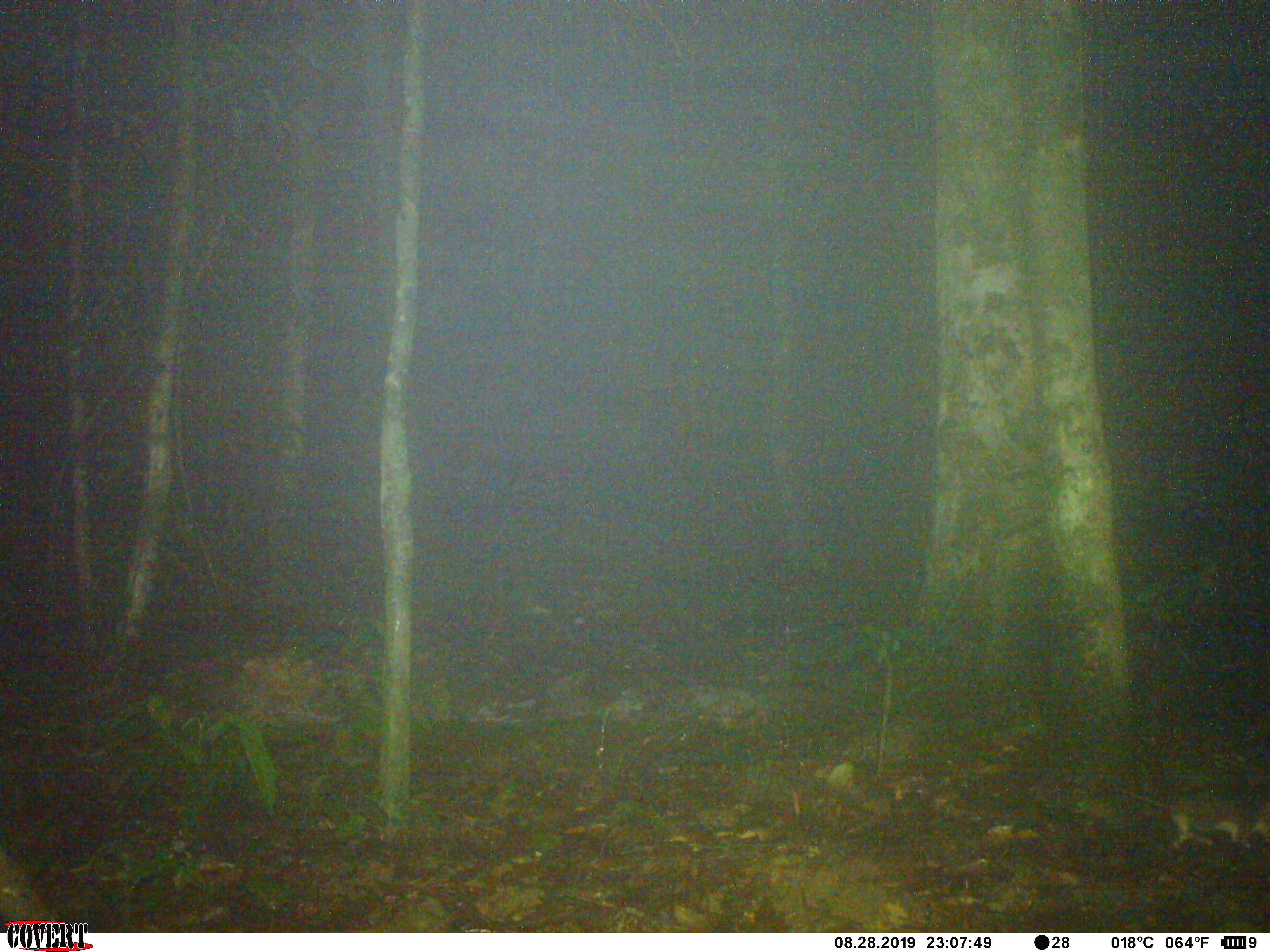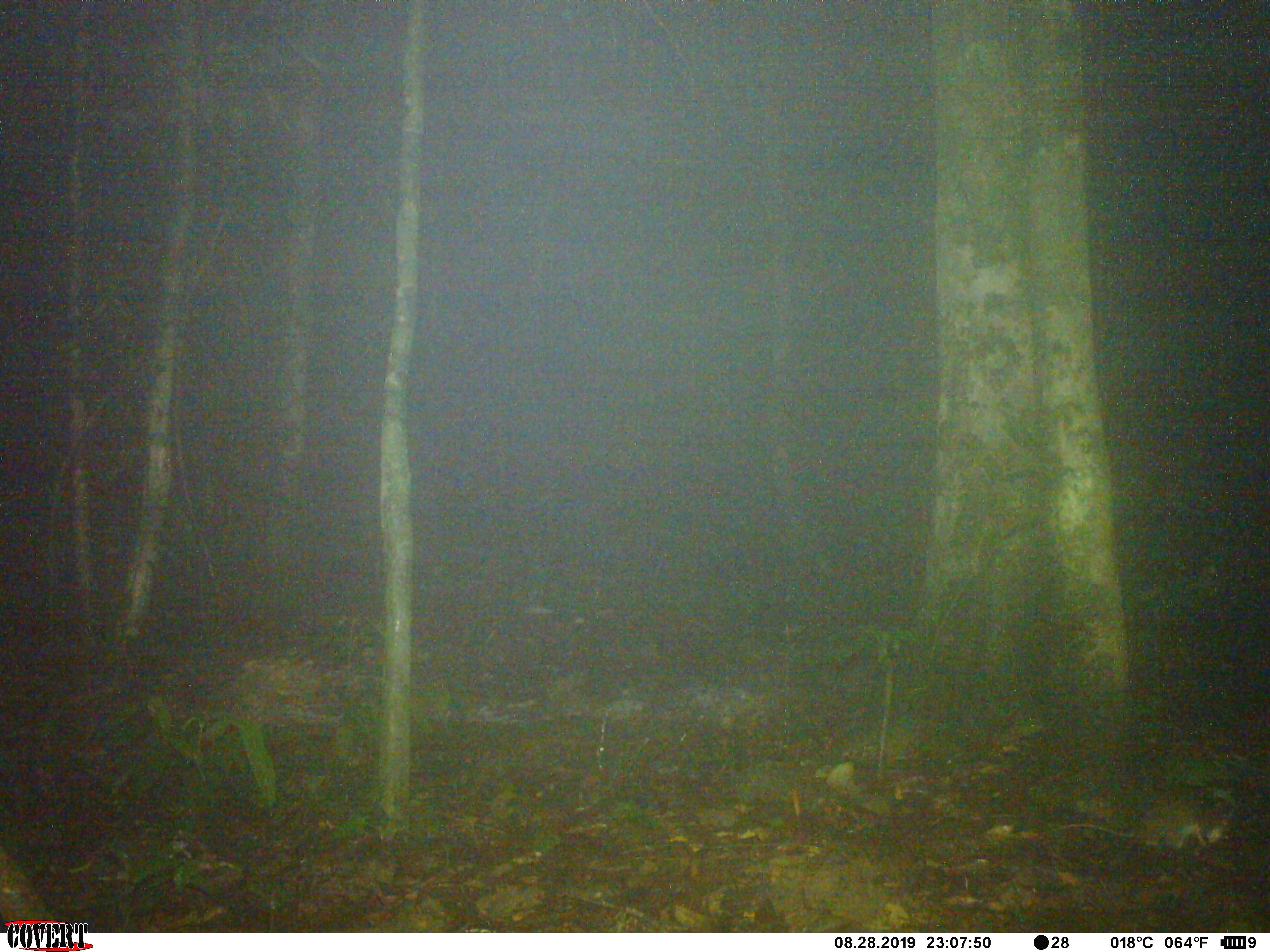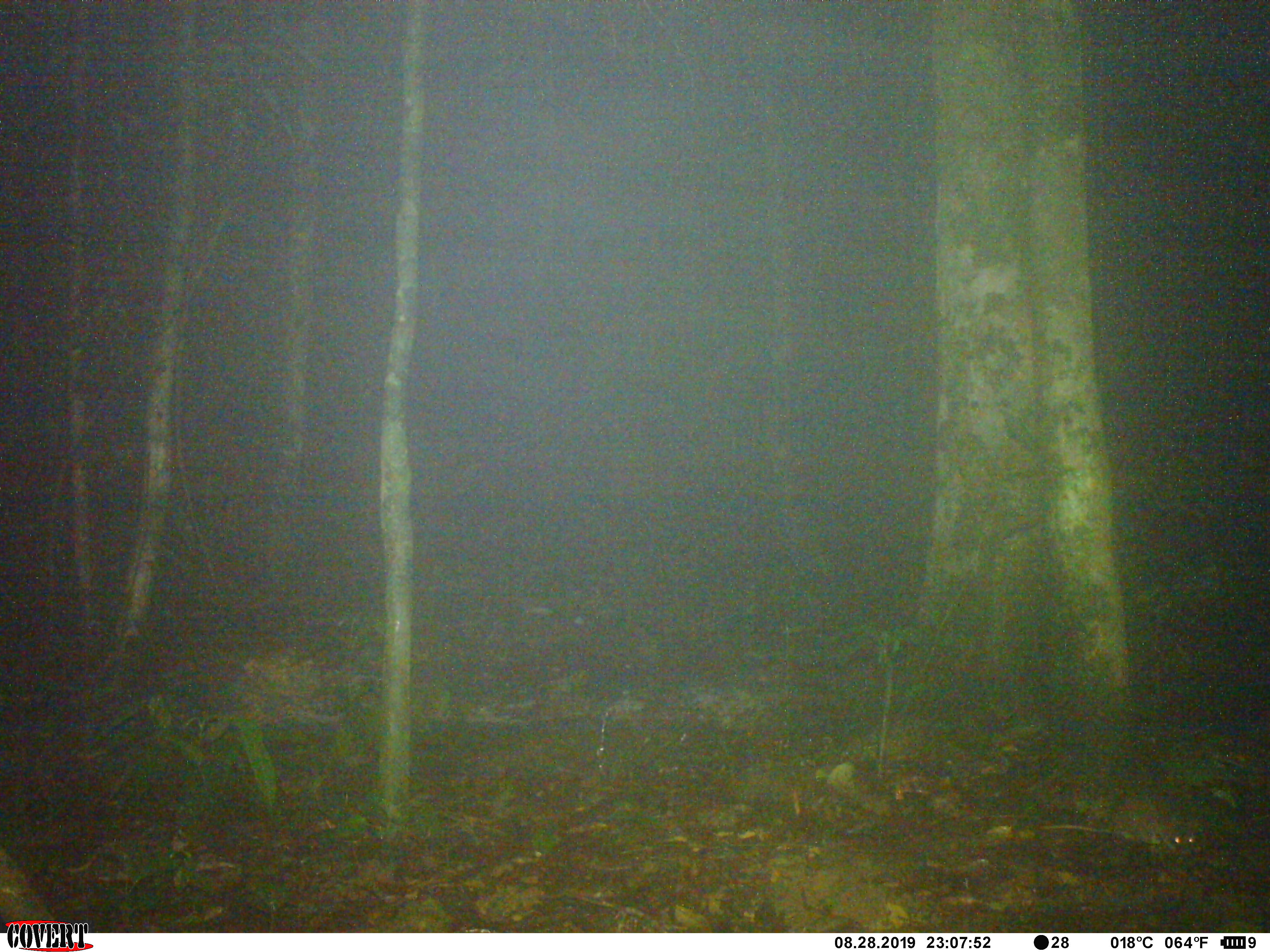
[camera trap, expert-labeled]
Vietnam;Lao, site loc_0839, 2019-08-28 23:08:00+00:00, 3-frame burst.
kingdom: Animalia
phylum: Chordata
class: Mammalia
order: Rodentia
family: Muridae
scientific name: Muridae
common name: old-world mice and rats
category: unidentified murid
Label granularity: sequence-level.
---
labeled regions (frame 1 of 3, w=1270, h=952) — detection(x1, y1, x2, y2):
unidentified murid: detection(1109, 787, 1270, 850)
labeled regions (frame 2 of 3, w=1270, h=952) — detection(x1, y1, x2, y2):
unidentified murid: detection(1050, 801, 1228, 857)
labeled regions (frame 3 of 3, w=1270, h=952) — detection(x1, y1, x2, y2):
unidentified murid: detection(1037, 798, 1197, 857)